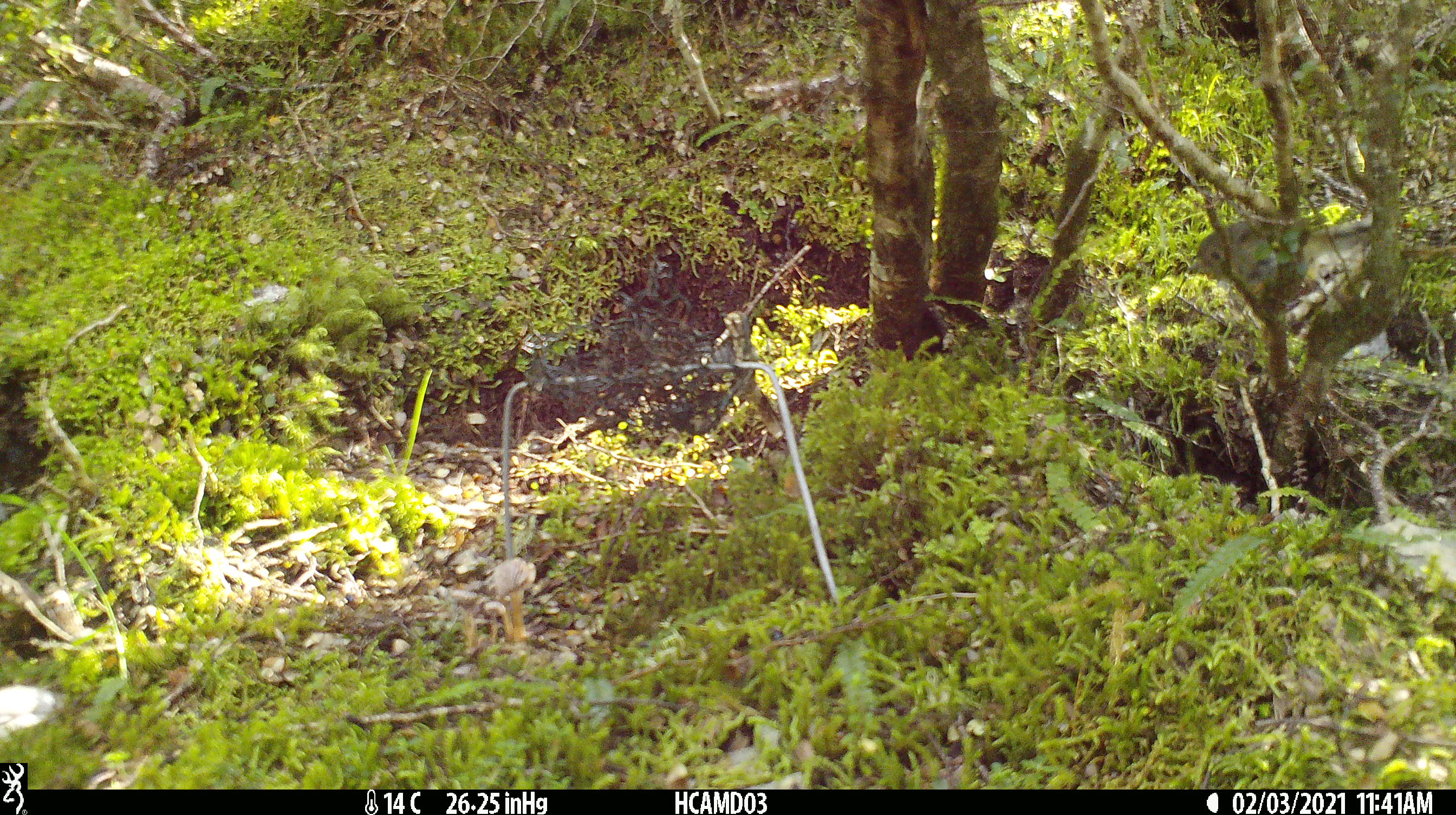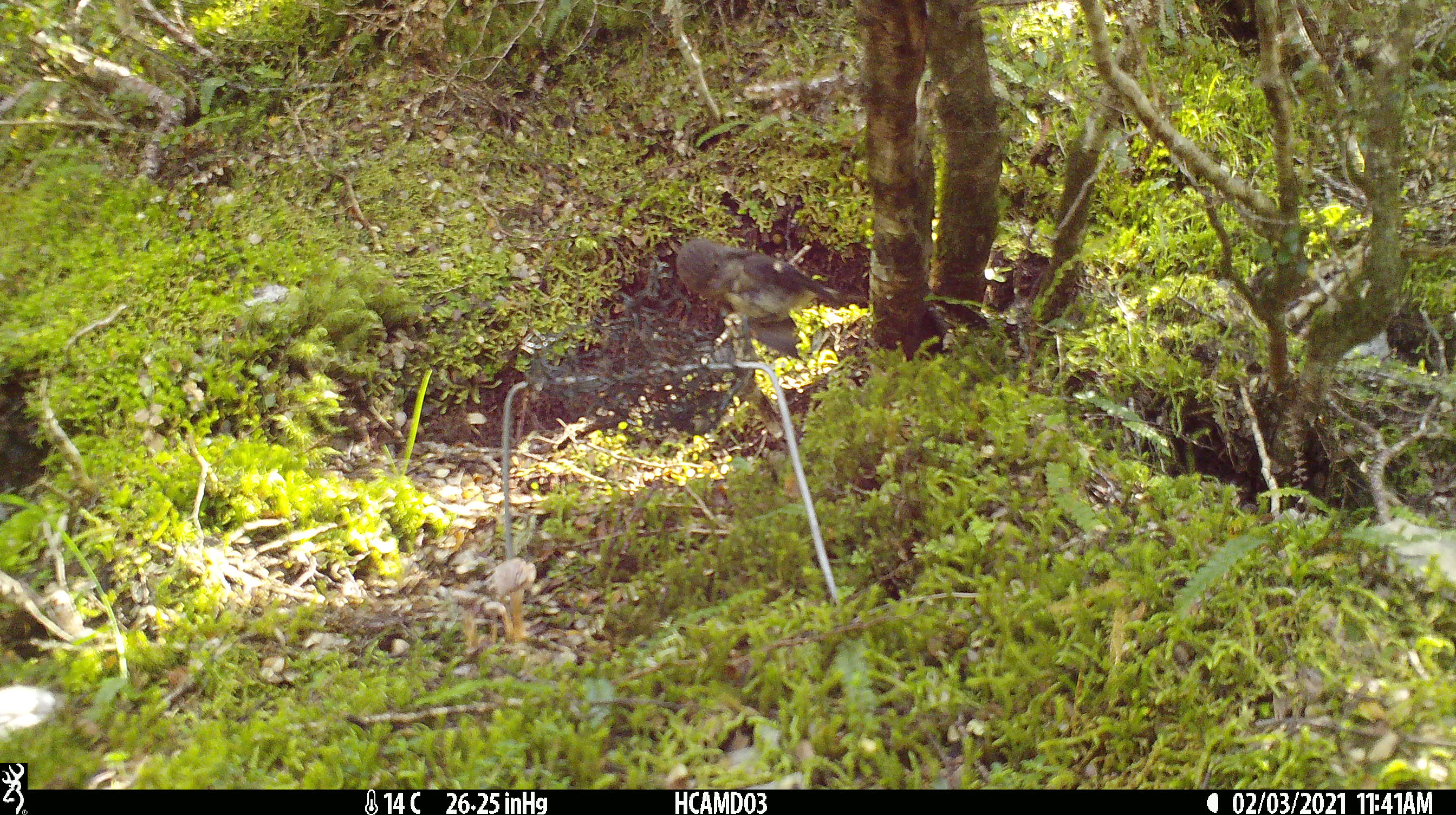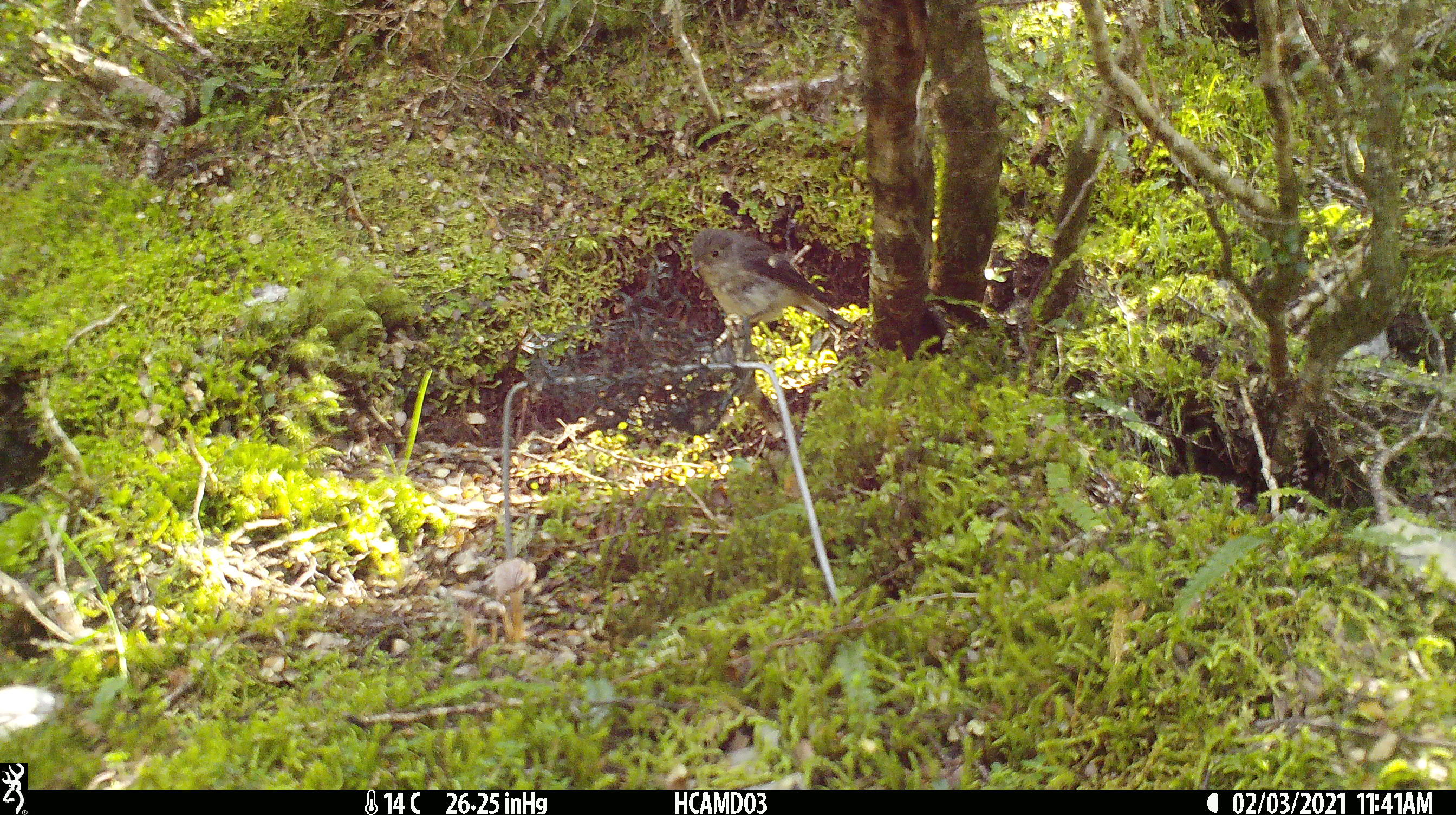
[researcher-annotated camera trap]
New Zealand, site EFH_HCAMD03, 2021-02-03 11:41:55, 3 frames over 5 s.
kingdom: Animalia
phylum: Chordata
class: Aves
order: Passeriformes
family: Petroicidae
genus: Petroica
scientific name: Petroica macrocephala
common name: tomtit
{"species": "tomtit (Petroica macrocephala)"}